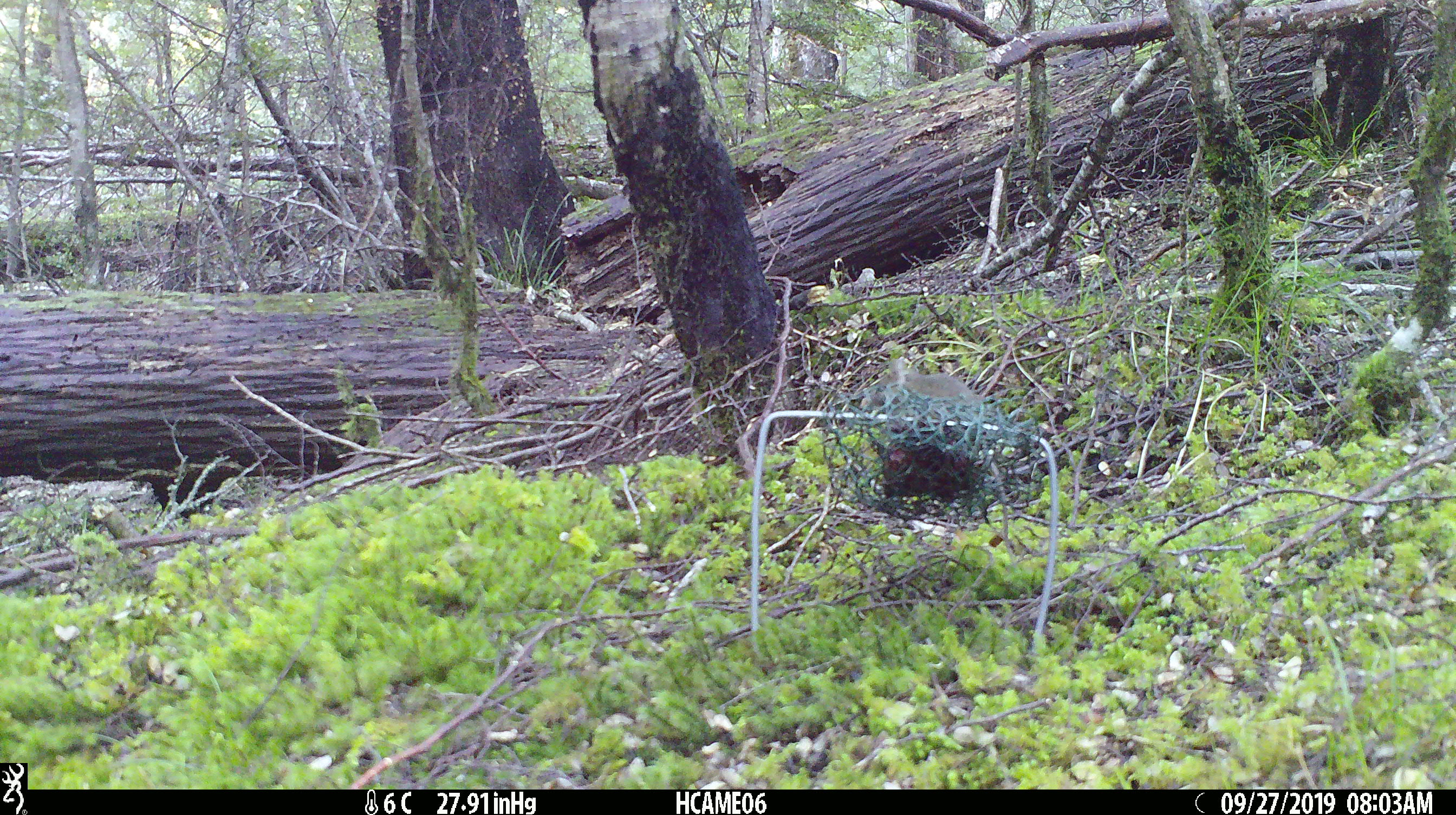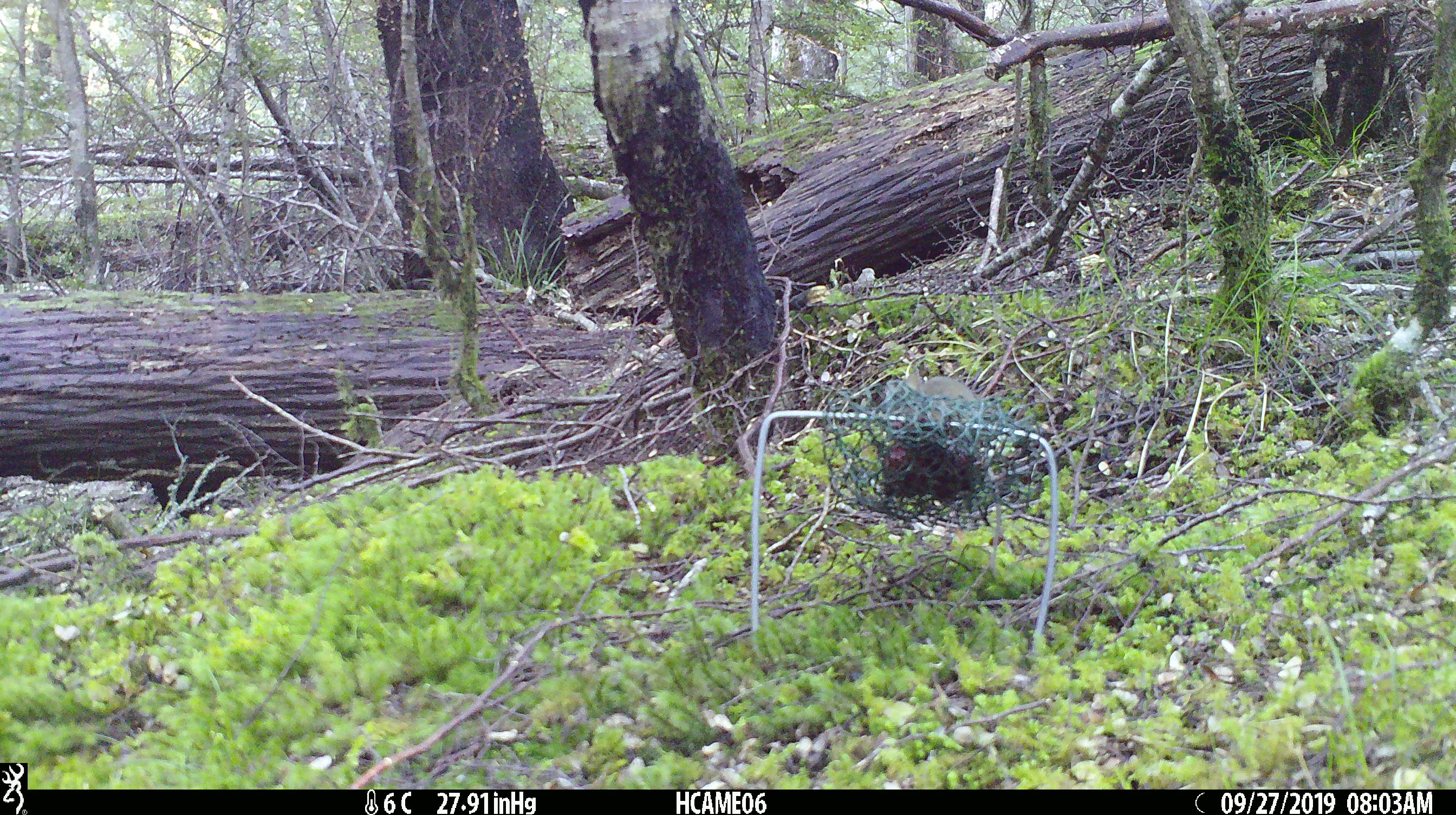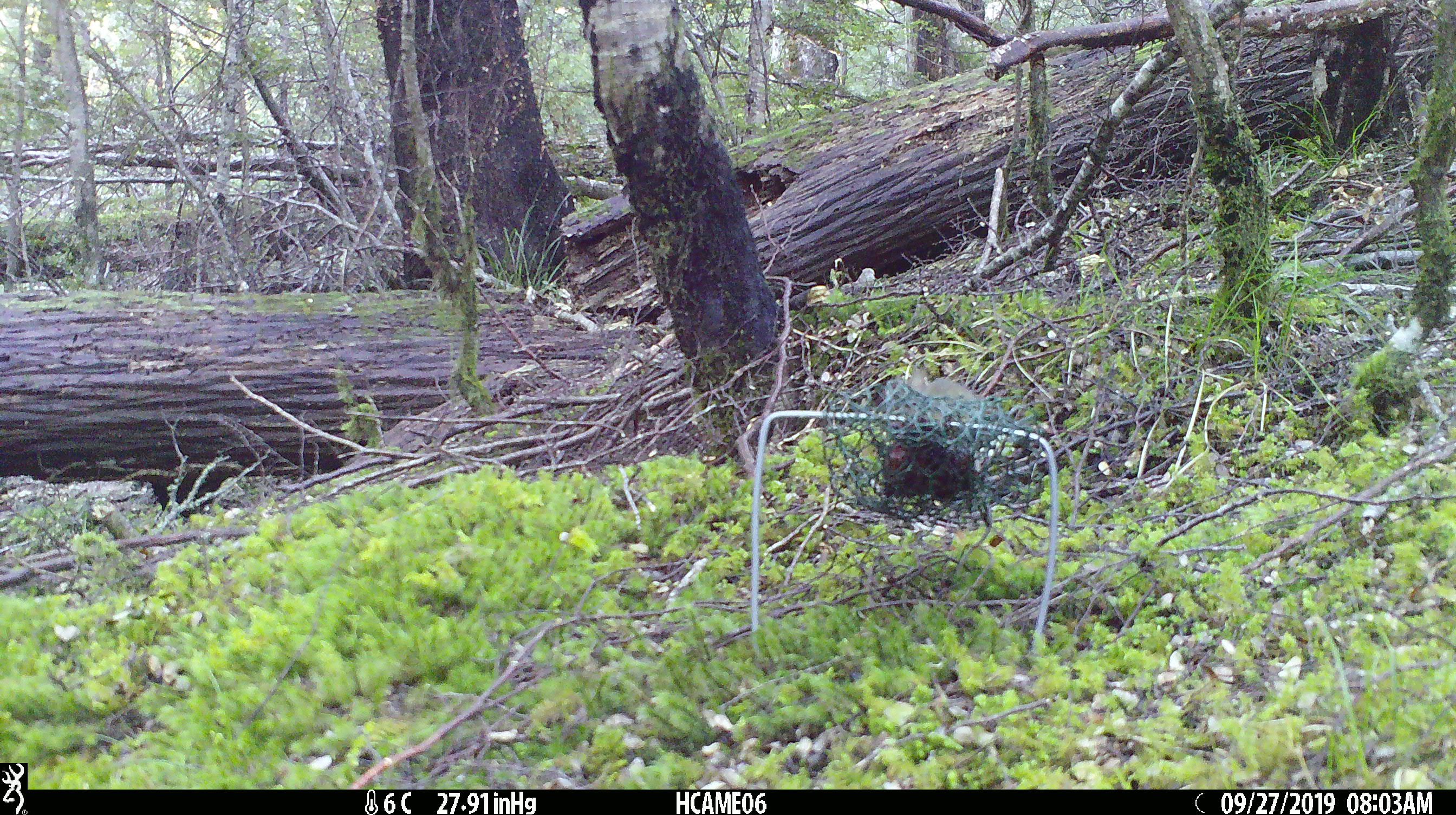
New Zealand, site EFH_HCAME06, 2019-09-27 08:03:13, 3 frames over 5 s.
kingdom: Animalia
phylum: Chordata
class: Mammalia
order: Rodentia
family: Muridae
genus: Mus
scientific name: Mus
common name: mouse